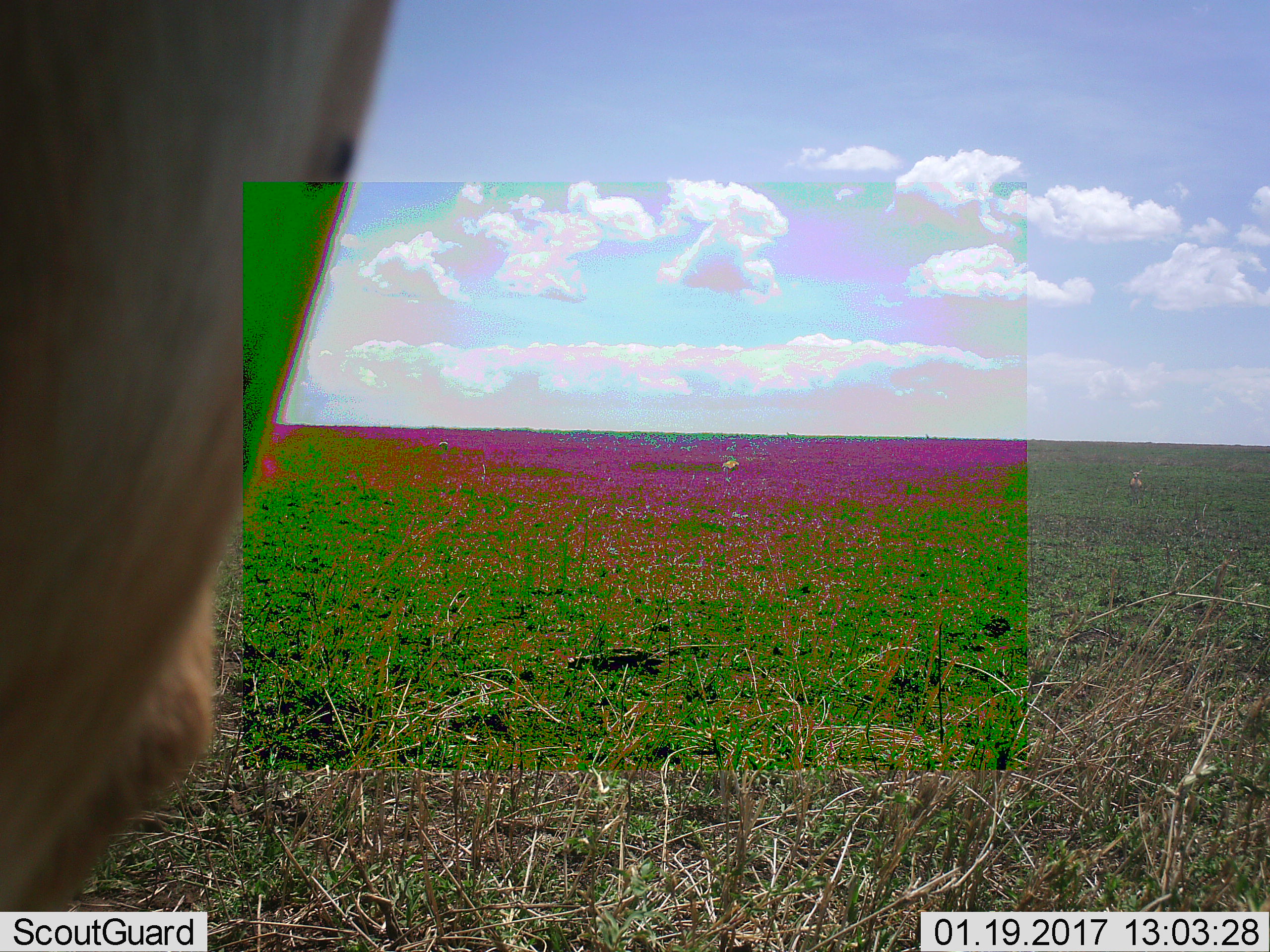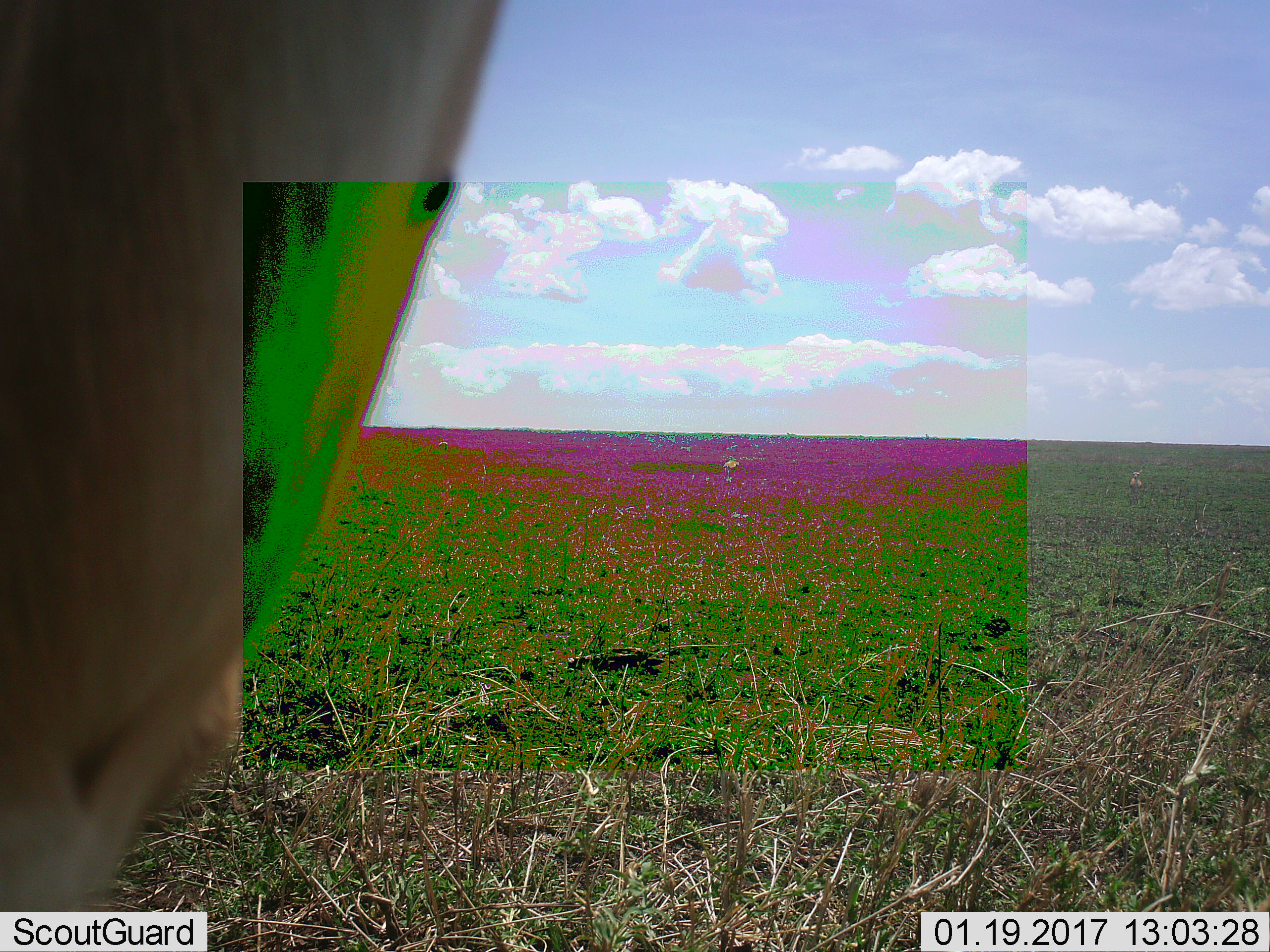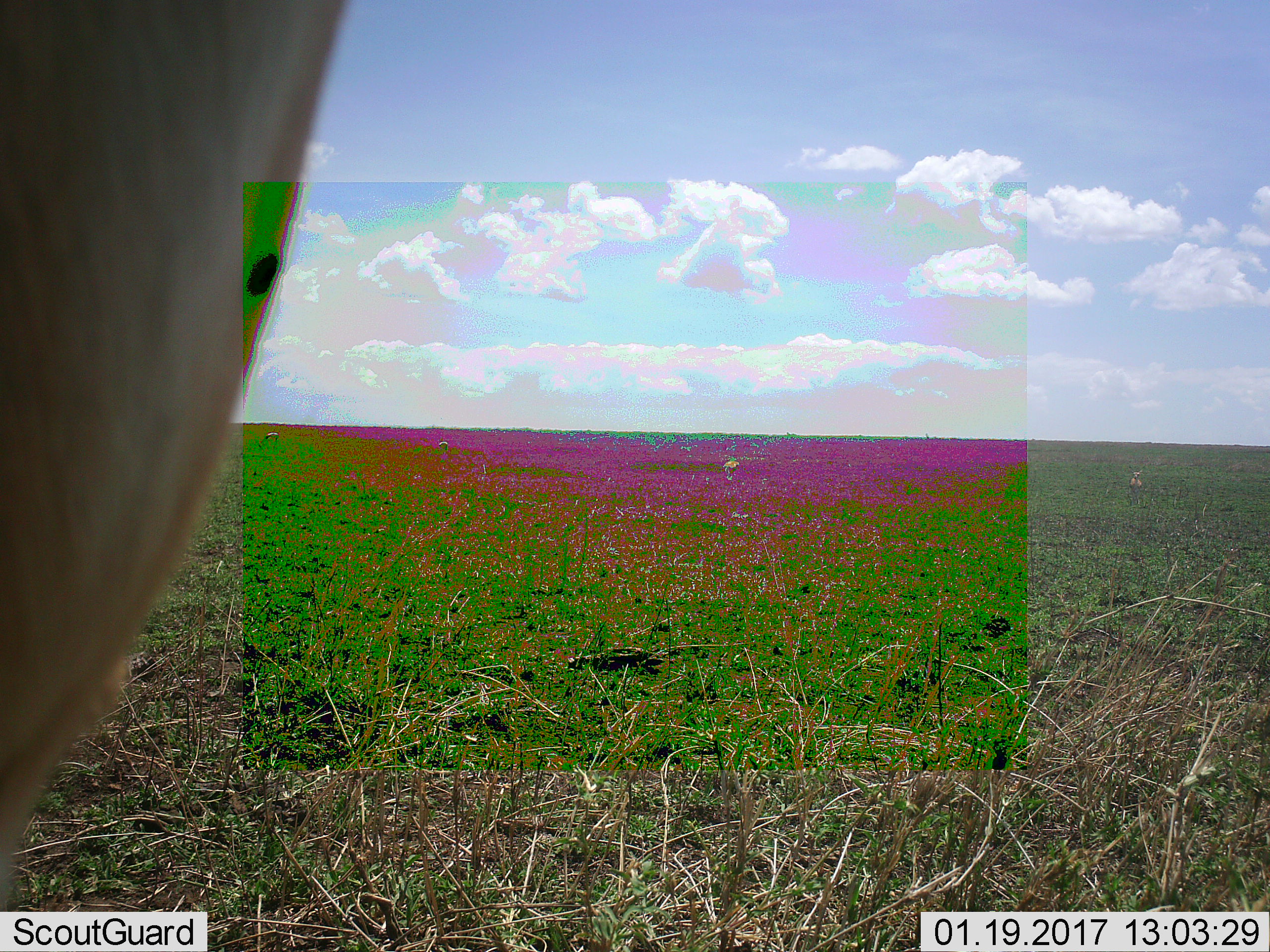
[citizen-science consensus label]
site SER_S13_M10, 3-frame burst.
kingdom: Animalia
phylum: Chordata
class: Mammalia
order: Artiodactyla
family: Bovidae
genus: Nanger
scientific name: Nanger granti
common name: grant's gazelle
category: gazellegrants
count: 1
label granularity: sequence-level